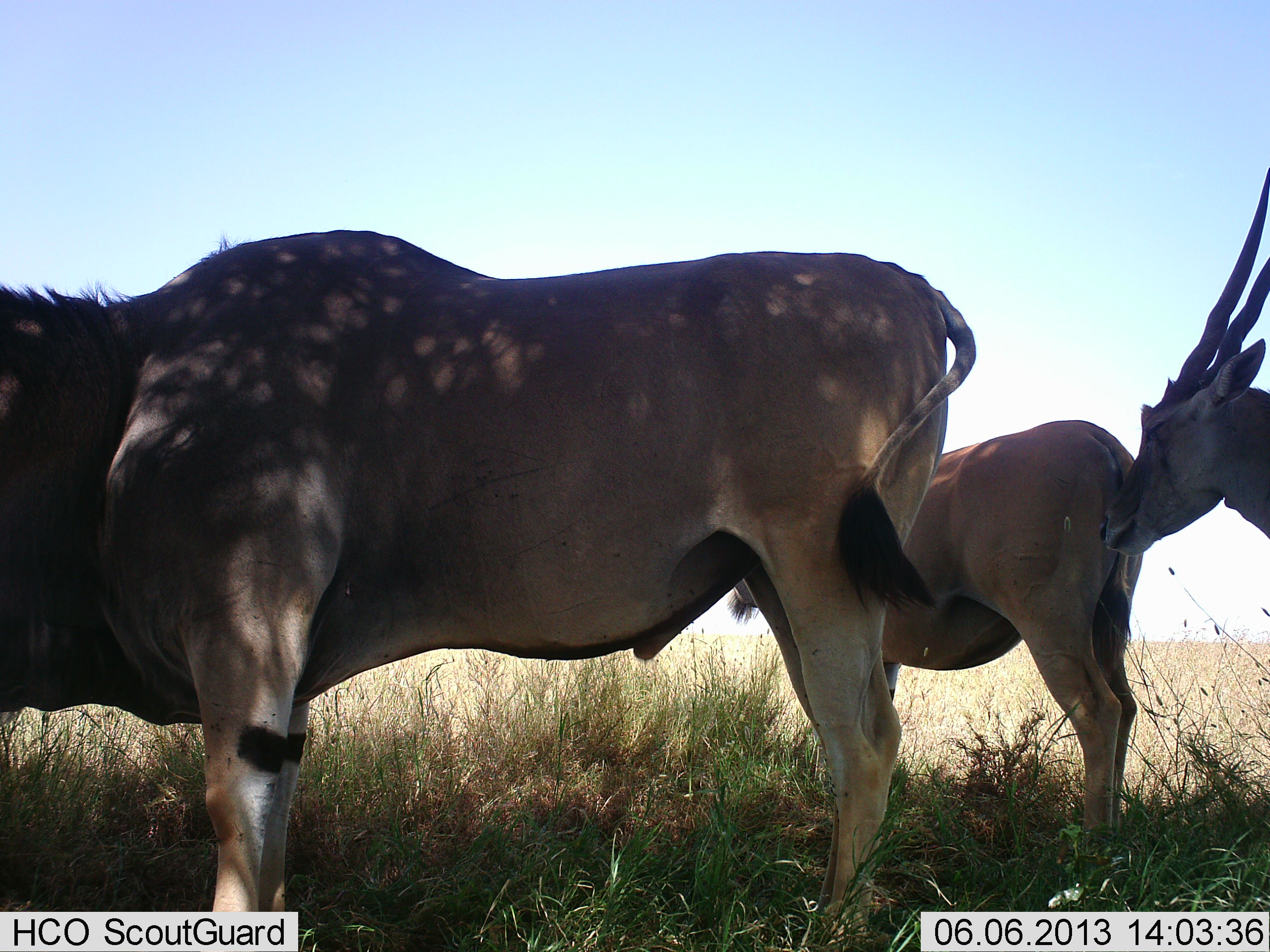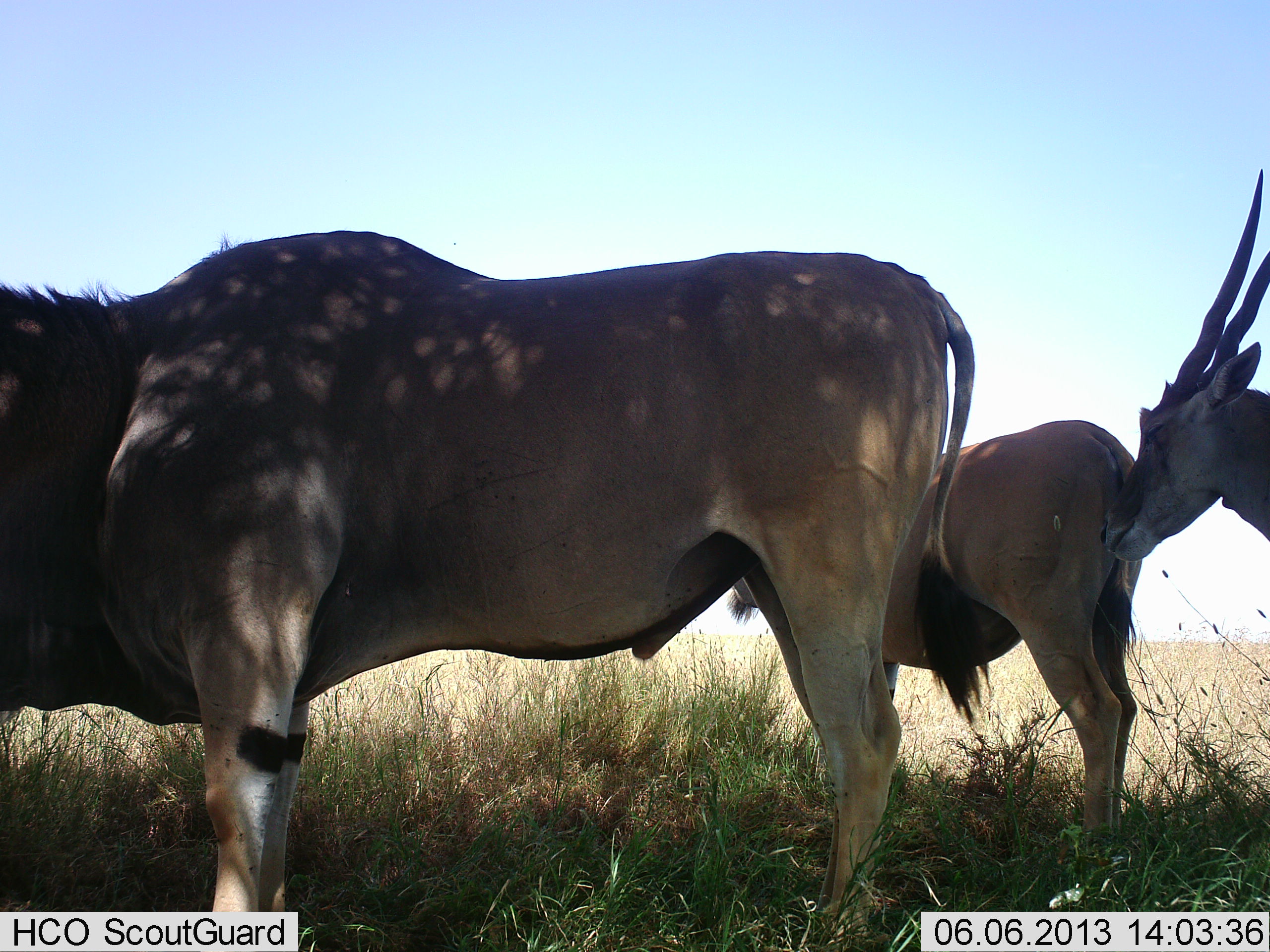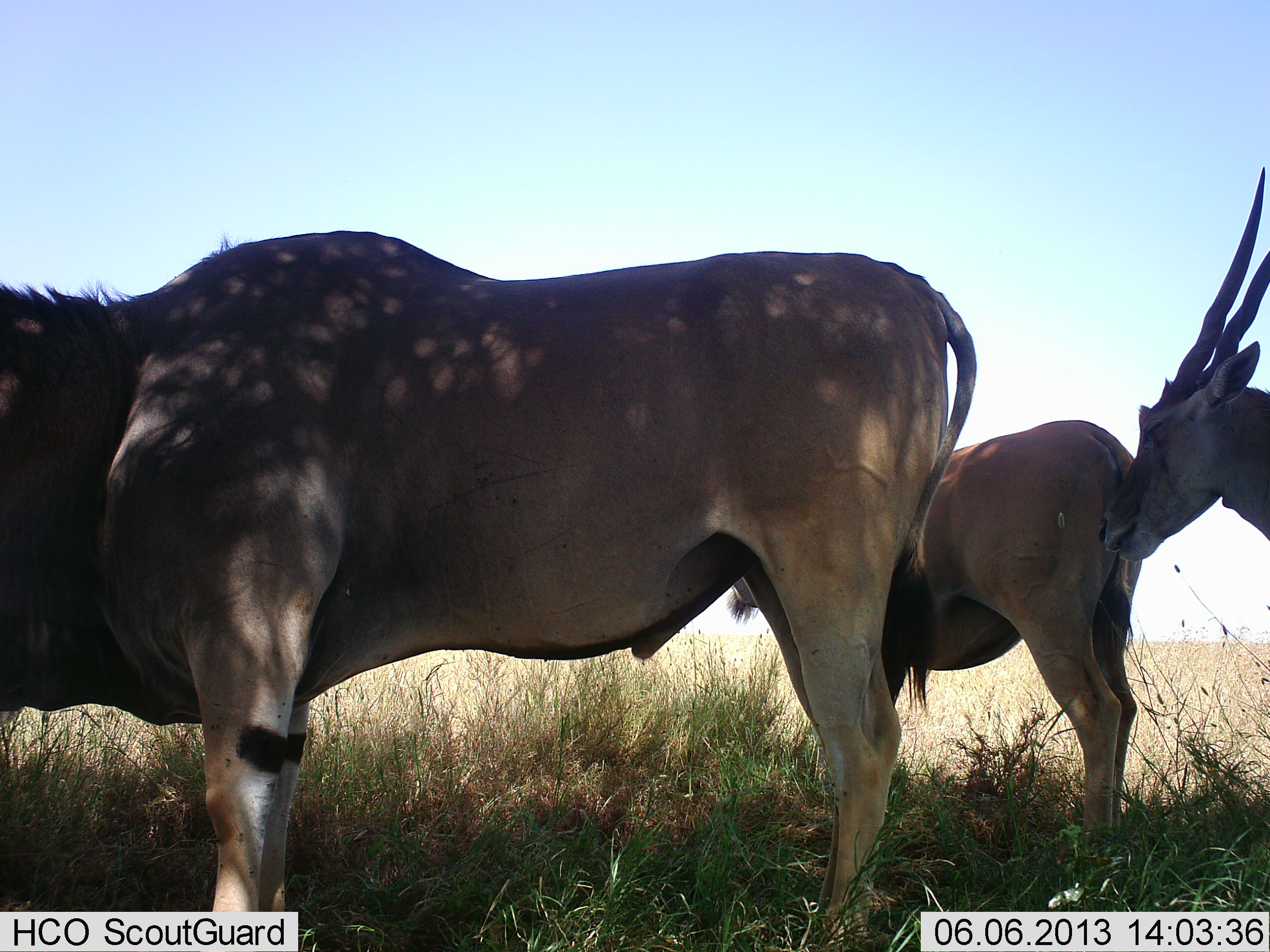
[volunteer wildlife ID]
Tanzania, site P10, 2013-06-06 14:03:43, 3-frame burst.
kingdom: Animalia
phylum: Chordata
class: Mammalia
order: Artiodactyla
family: Bovidae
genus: Tragelaphus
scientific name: Tragelaphus oryx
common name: eland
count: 3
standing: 90%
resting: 0%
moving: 0%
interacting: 0%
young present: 0%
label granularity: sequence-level